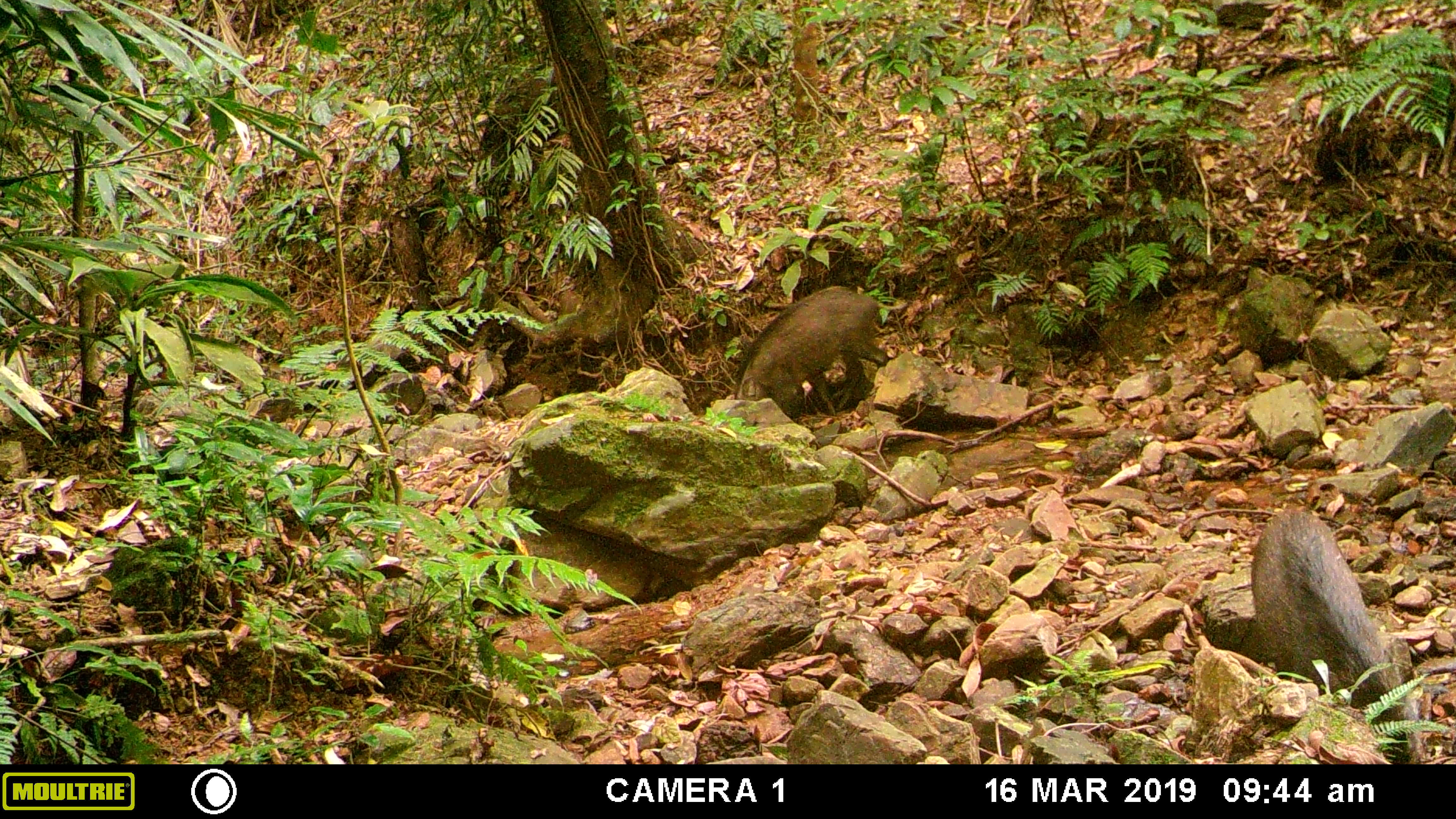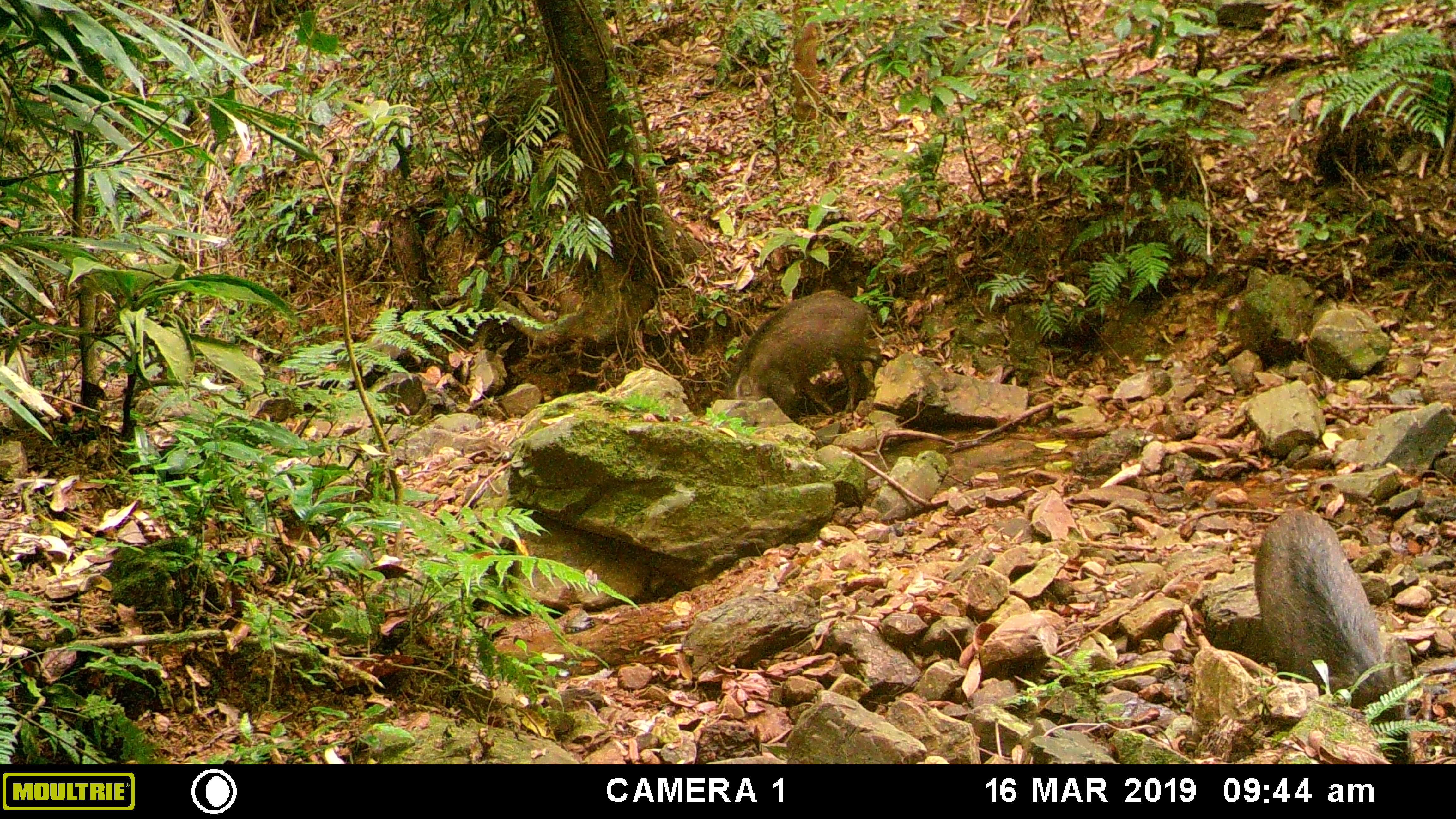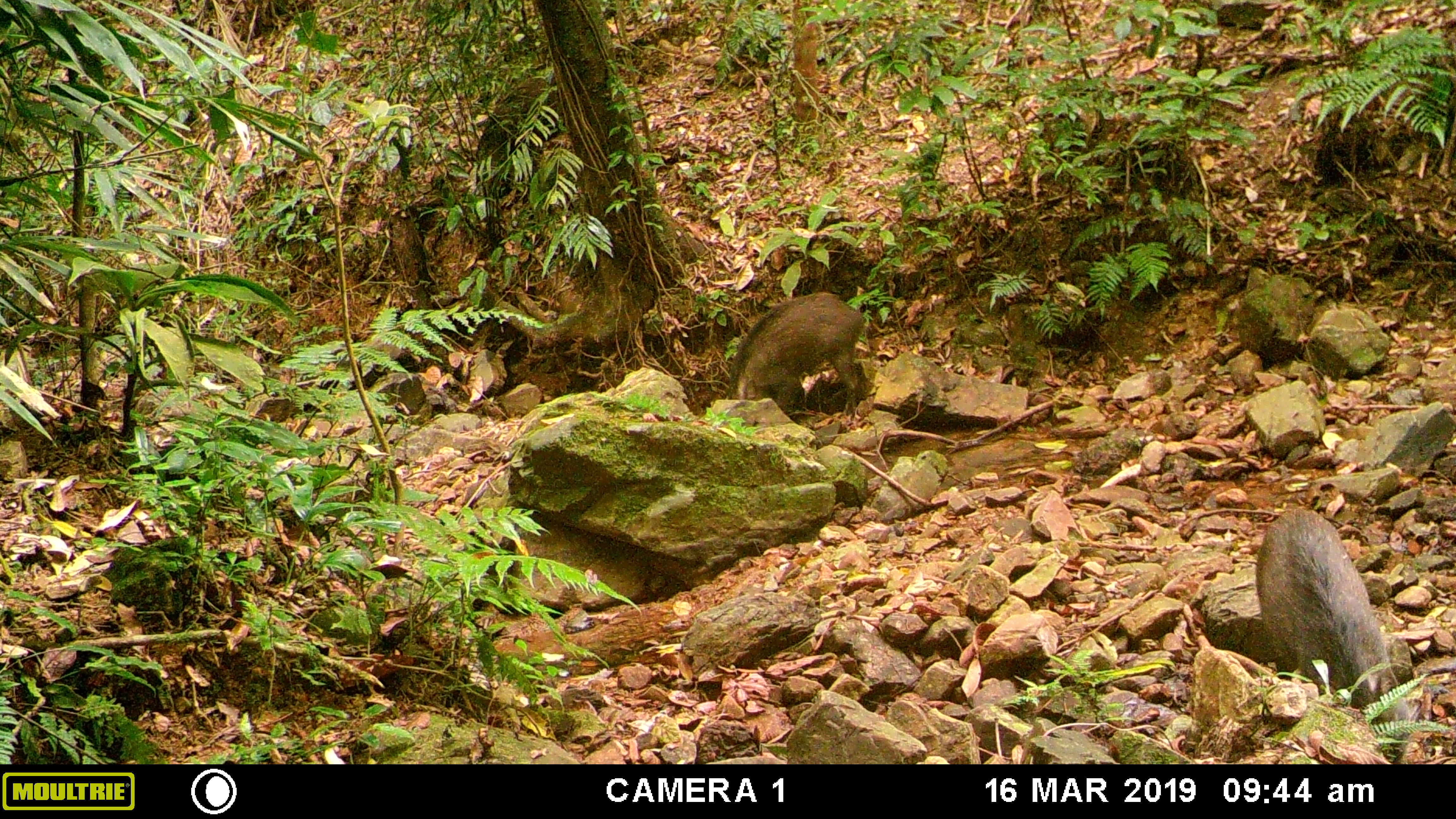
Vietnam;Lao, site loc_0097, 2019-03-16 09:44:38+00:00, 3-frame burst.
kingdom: Animalia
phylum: Chordata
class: Mammalia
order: Artiodactyla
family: Suidae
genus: Sus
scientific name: Sus scrofa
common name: eurasian wild pig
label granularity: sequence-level